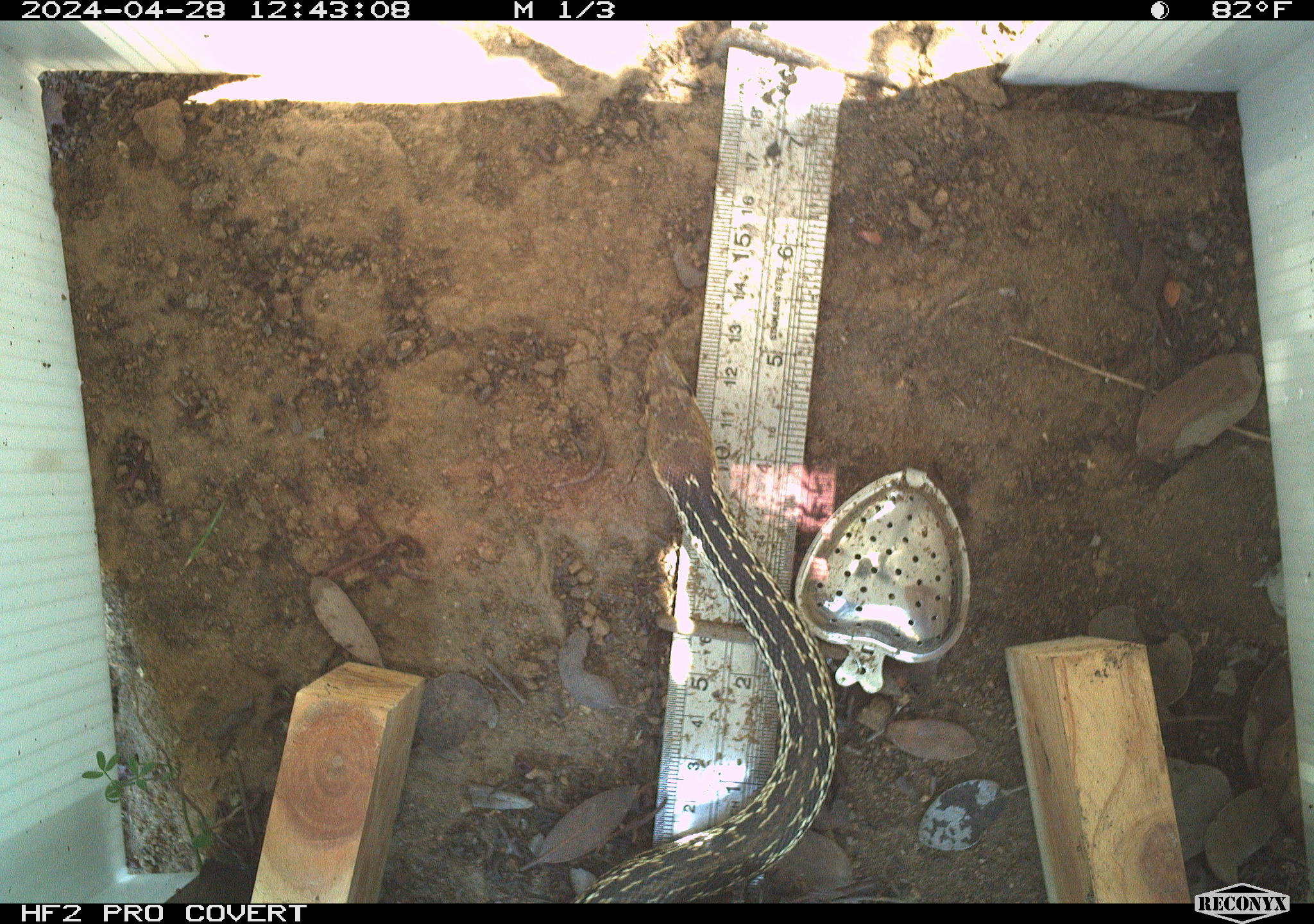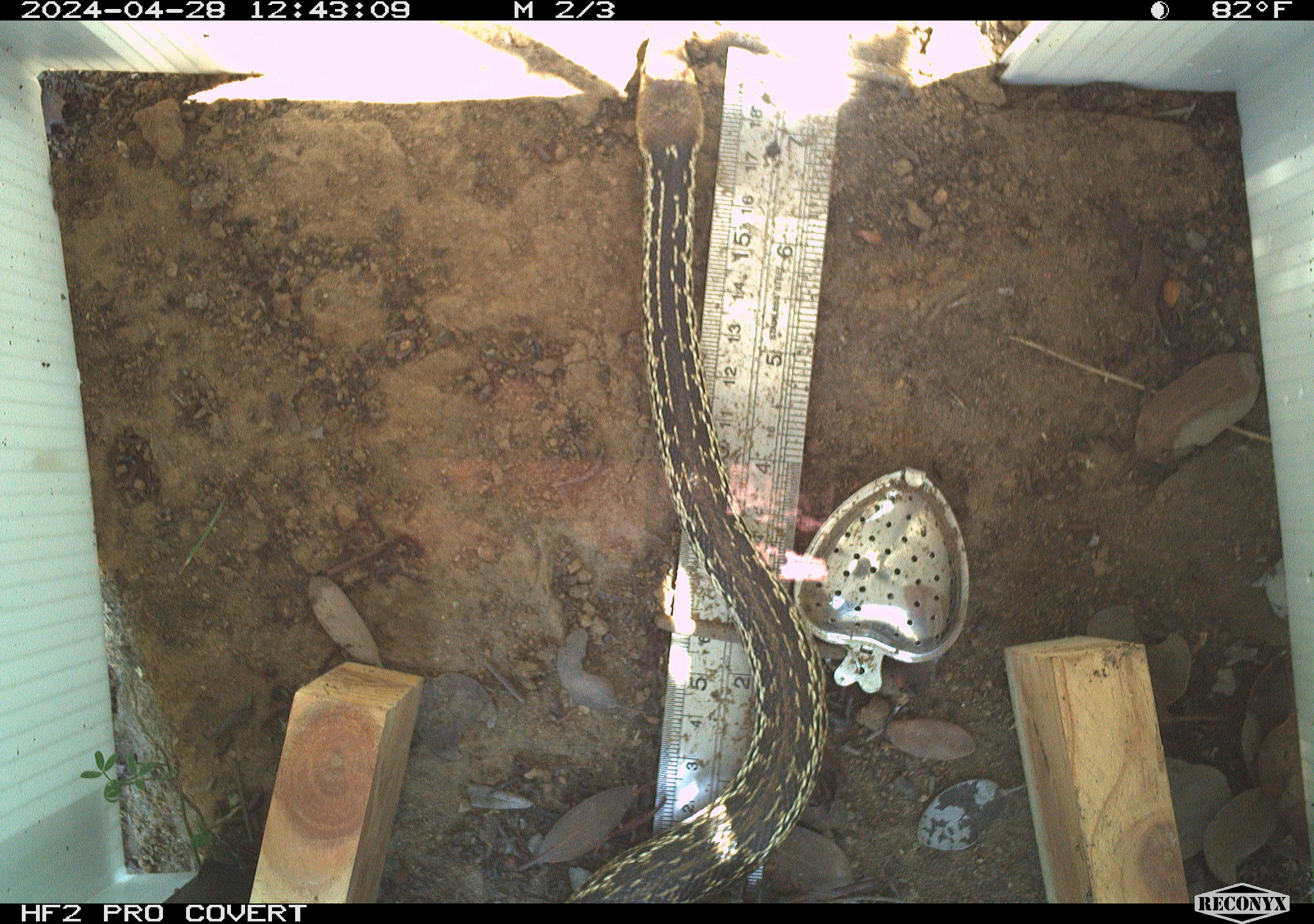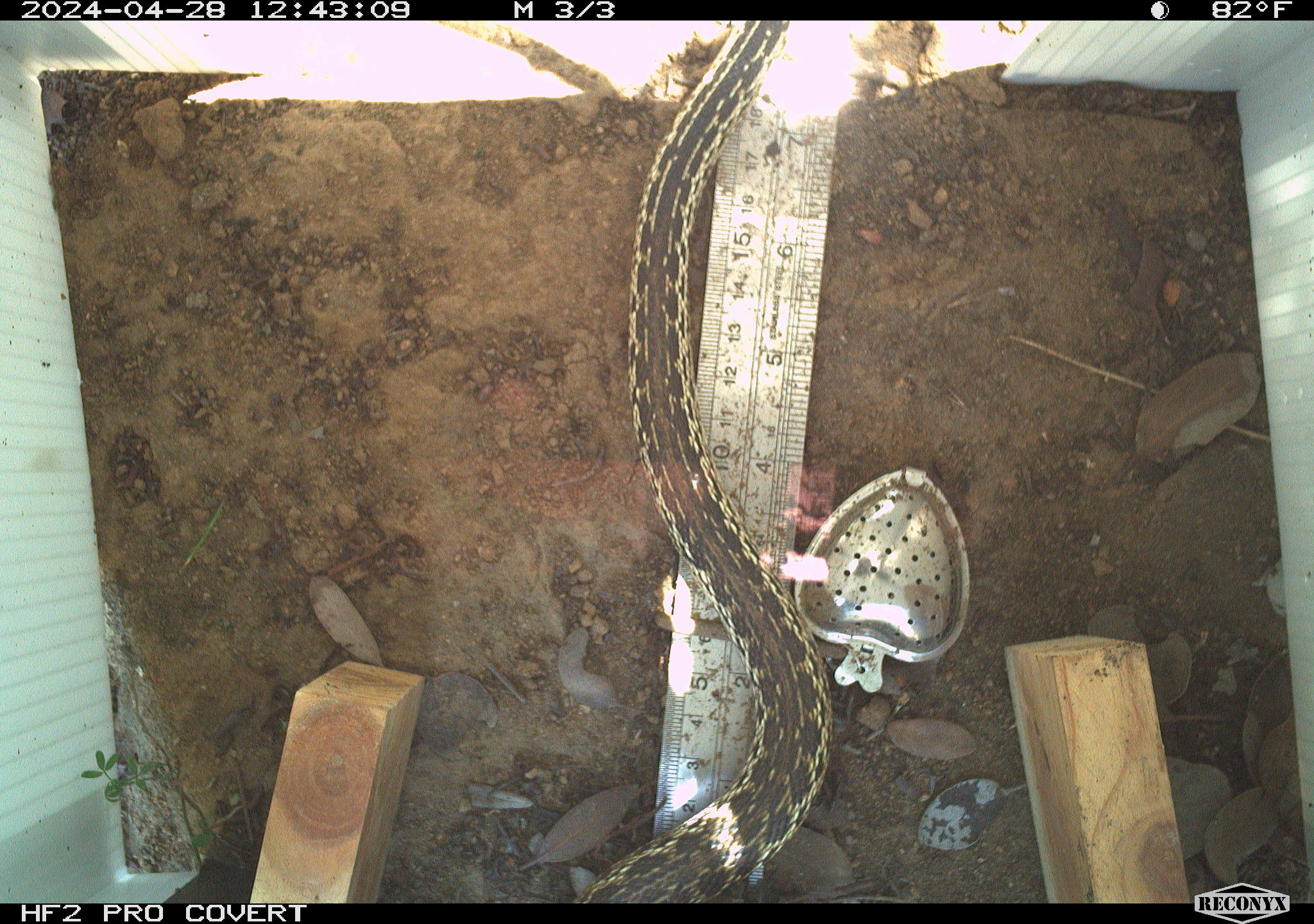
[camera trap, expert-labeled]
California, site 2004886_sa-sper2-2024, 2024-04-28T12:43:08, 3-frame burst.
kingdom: Animalia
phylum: Chordata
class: Reptilia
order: Squamata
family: Colubridae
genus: Pituophis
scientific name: Pituophis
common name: bullsnakes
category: pituophis species